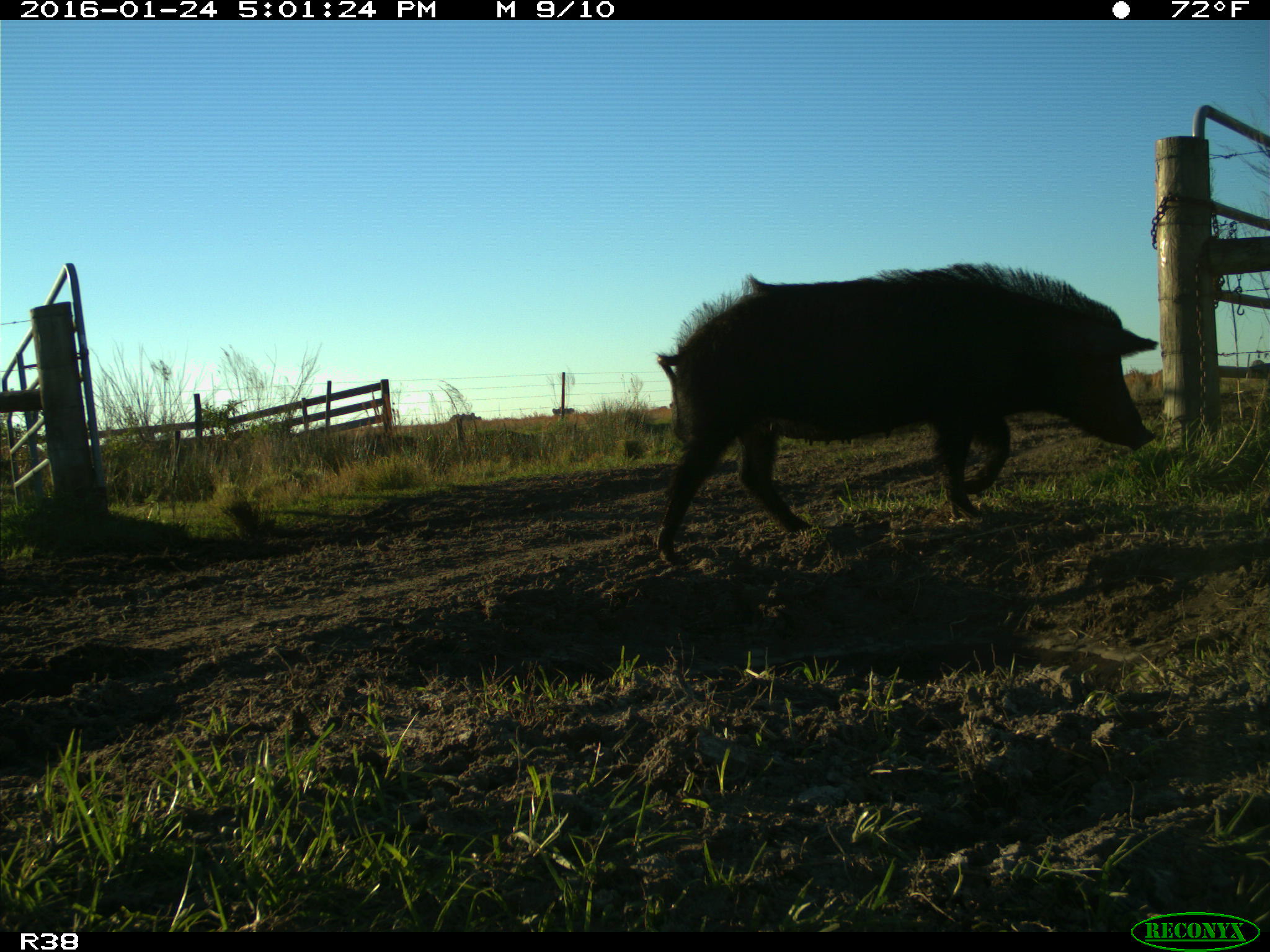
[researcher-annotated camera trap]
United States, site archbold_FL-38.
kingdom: Animalia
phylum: Chordata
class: Mammalia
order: Artiodactyla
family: Suidae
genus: Sus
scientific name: Sus scrofa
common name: wild boar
Sus scrofa (wild boar).